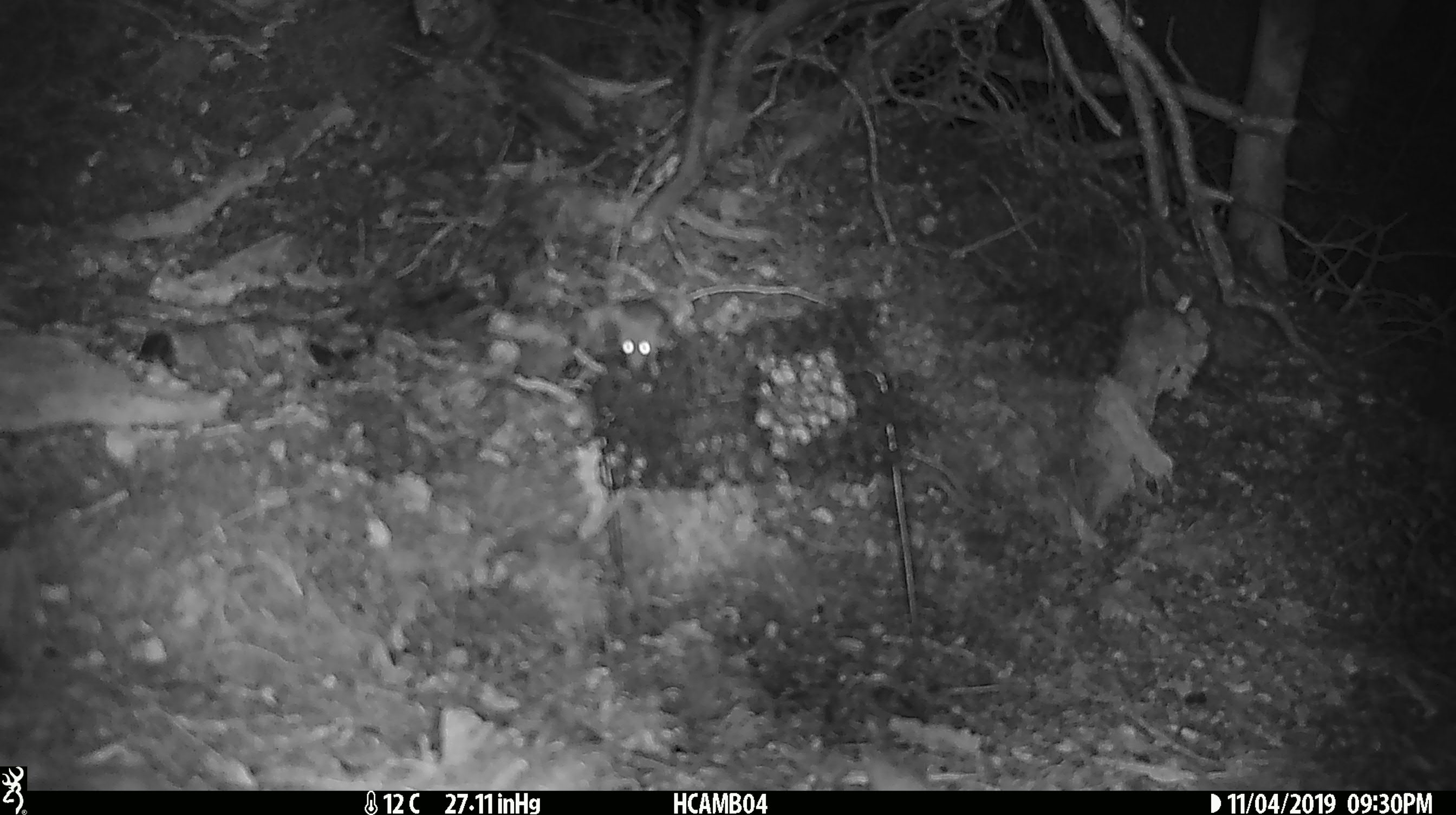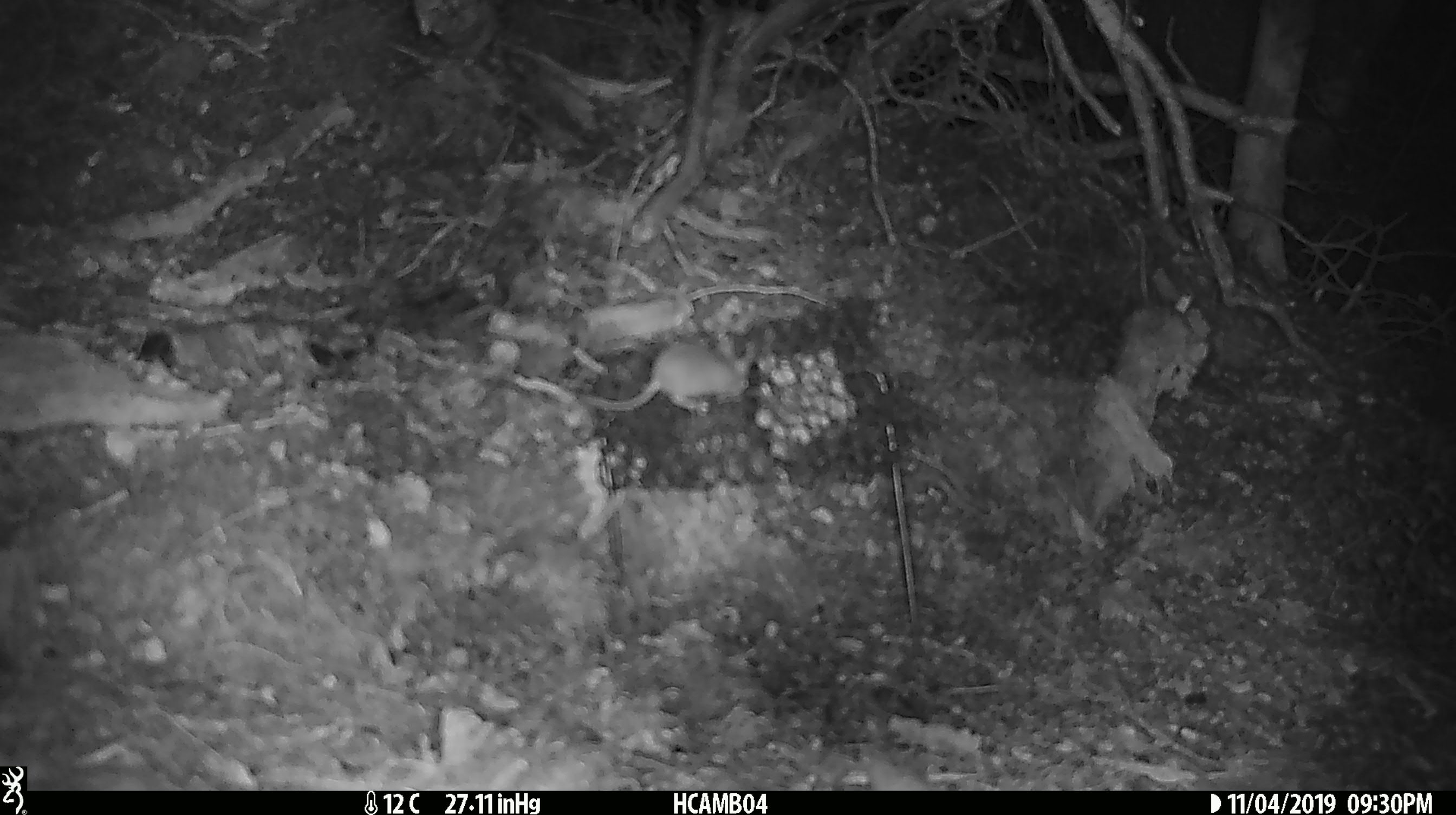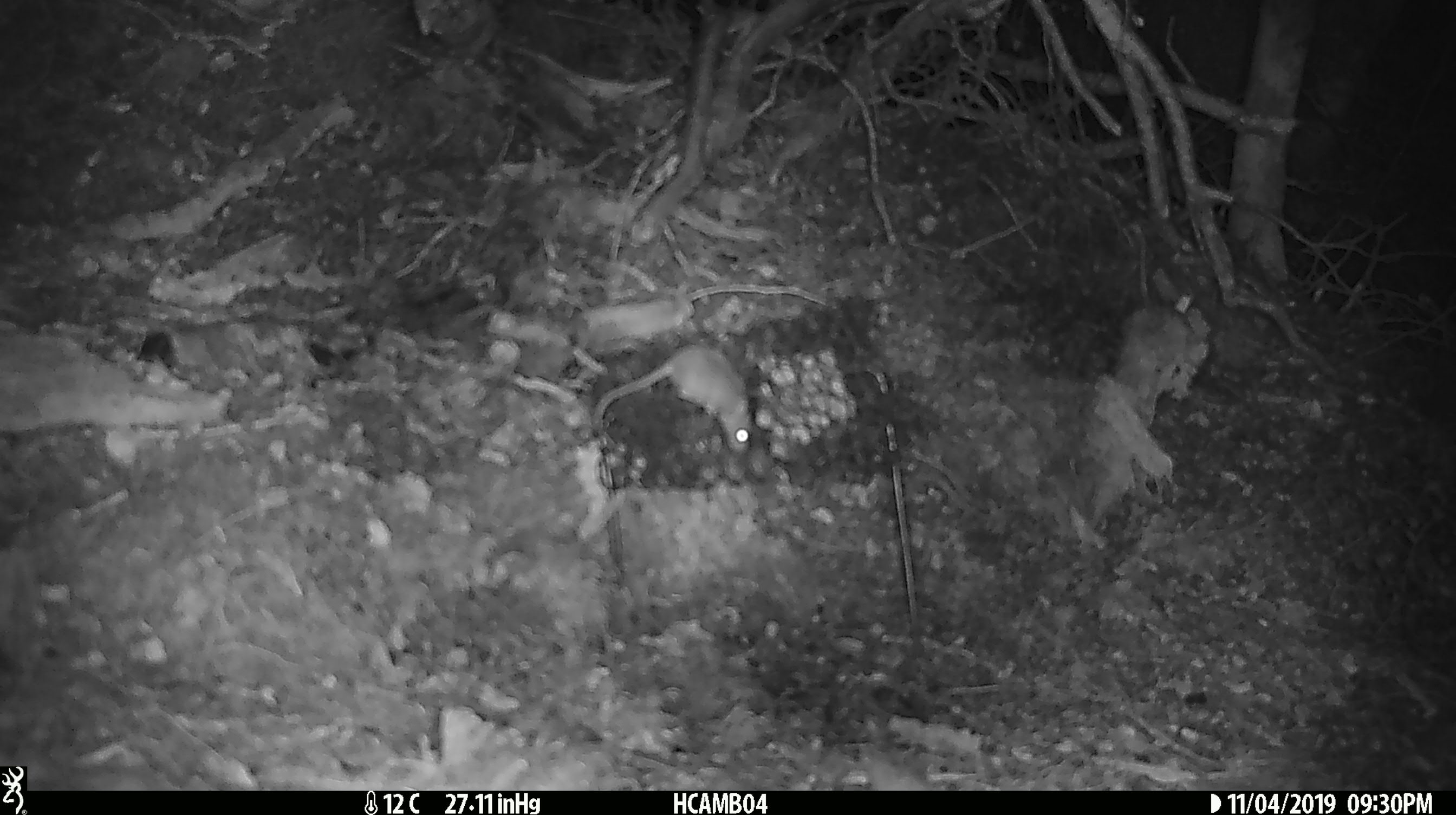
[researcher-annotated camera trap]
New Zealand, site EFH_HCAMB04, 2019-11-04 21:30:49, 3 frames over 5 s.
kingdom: Animalia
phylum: Chordata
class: Mammalia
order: Rodentia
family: Muridae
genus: Mus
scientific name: Mus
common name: mouse